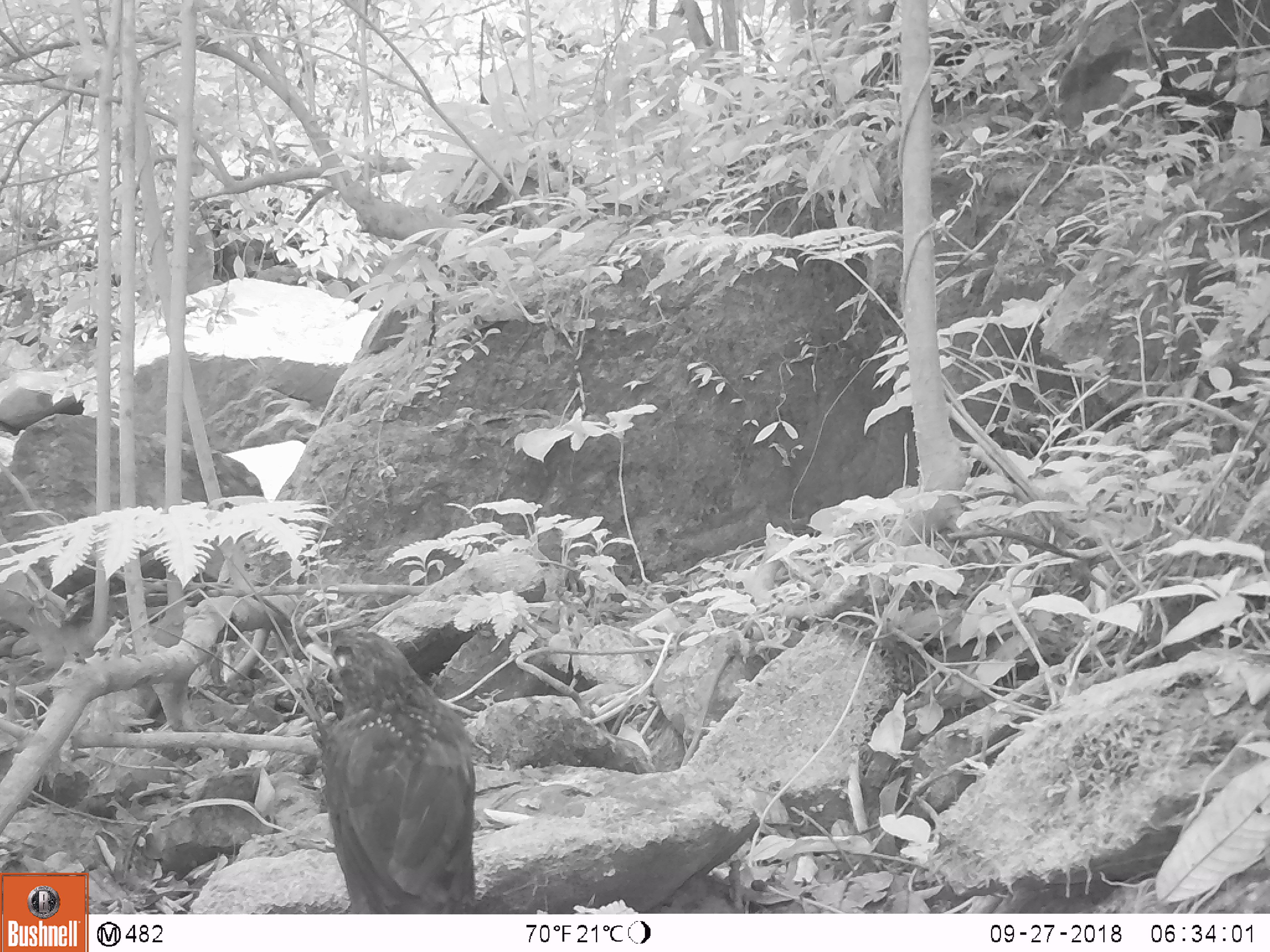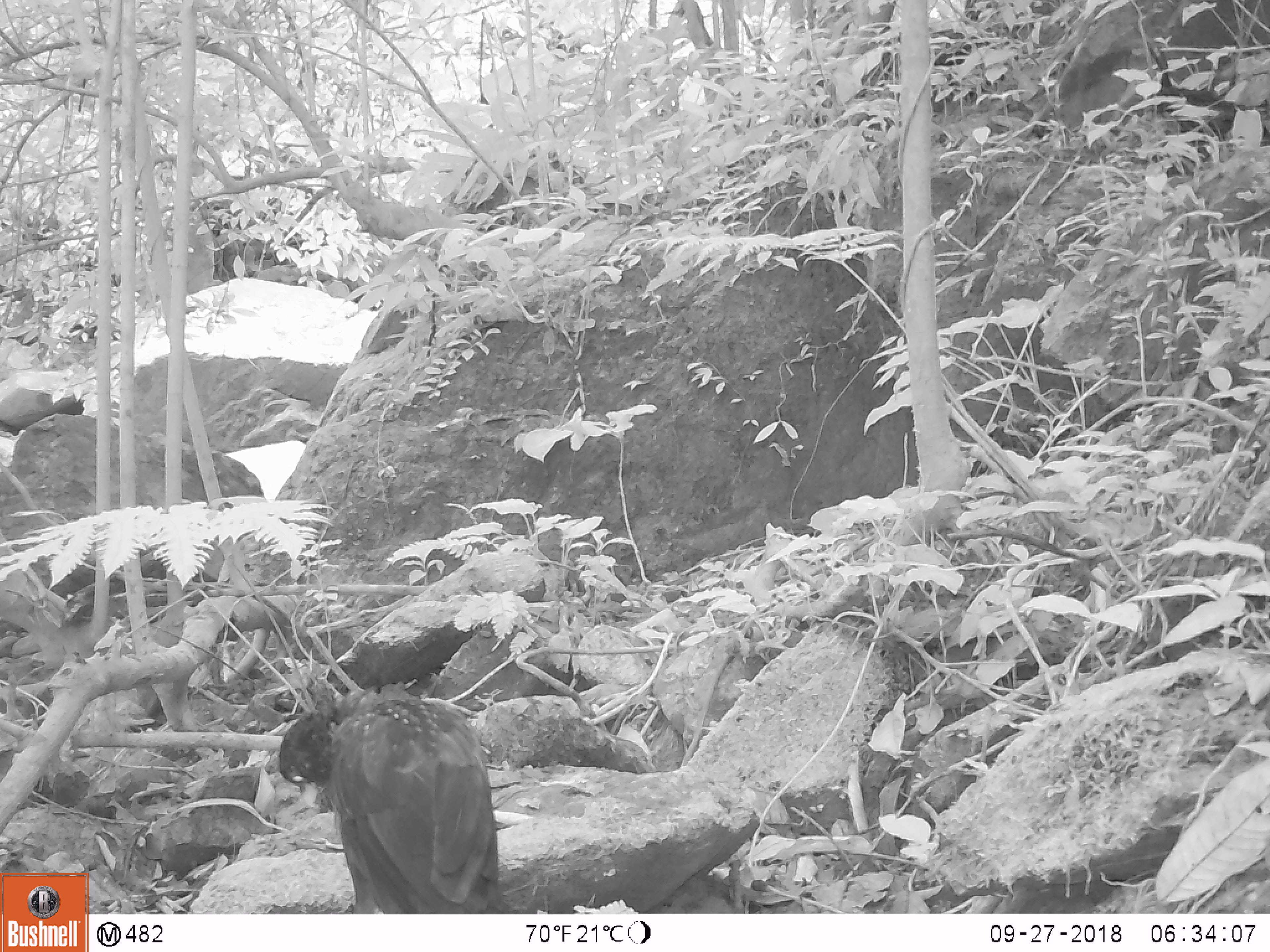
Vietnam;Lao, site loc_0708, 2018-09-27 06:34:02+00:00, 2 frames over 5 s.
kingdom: Animalia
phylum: Chordata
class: Aves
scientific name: Aves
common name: bird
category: unidentified bird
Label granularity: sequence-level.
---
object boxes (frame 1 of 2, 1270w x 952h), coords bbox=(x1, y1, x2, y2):
unidentified bird: bbox=(304, 626, 475, 912)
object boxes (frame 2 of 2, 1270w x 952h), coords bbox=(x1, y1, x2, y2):
unidentified bird: bbox=(277, 682, 502, 913)